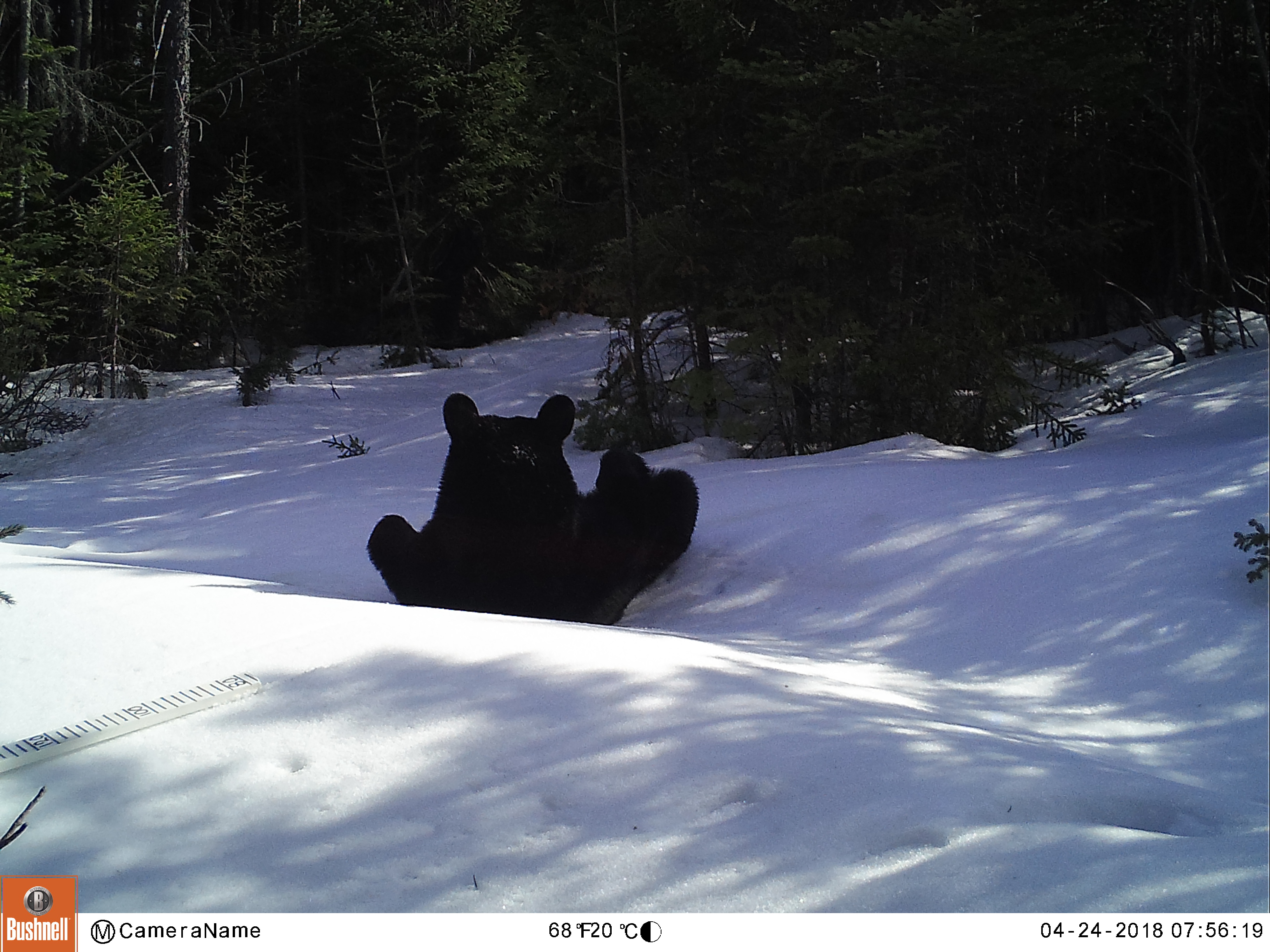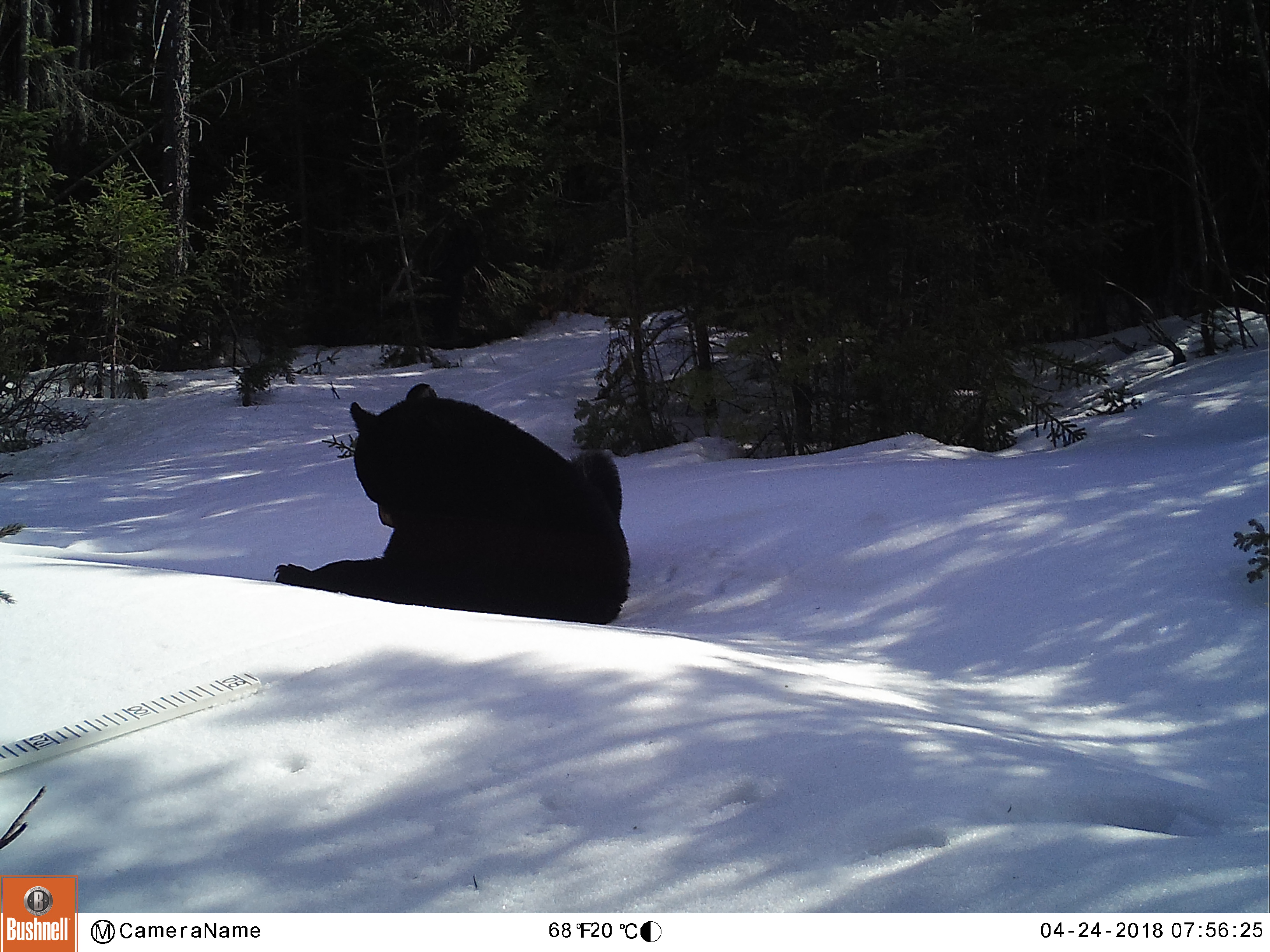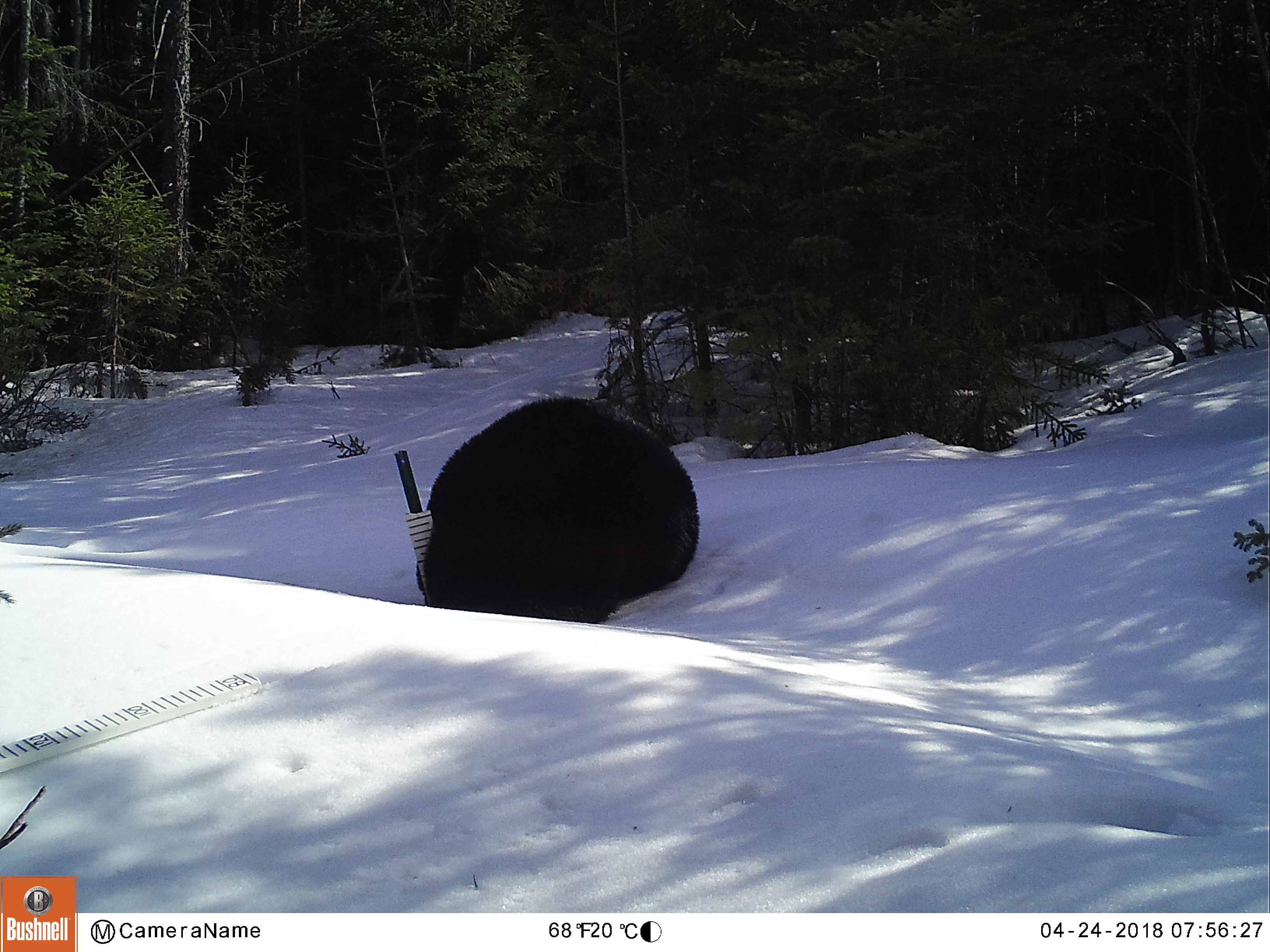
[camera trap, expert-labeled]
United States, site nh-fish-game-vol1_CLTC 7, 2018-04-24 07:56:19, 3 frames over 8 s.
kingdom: Animalia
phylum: Chordata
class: Mammalia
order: Carnivora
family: Ursidae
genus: Ursus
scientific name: Ursus americanus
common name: black bear